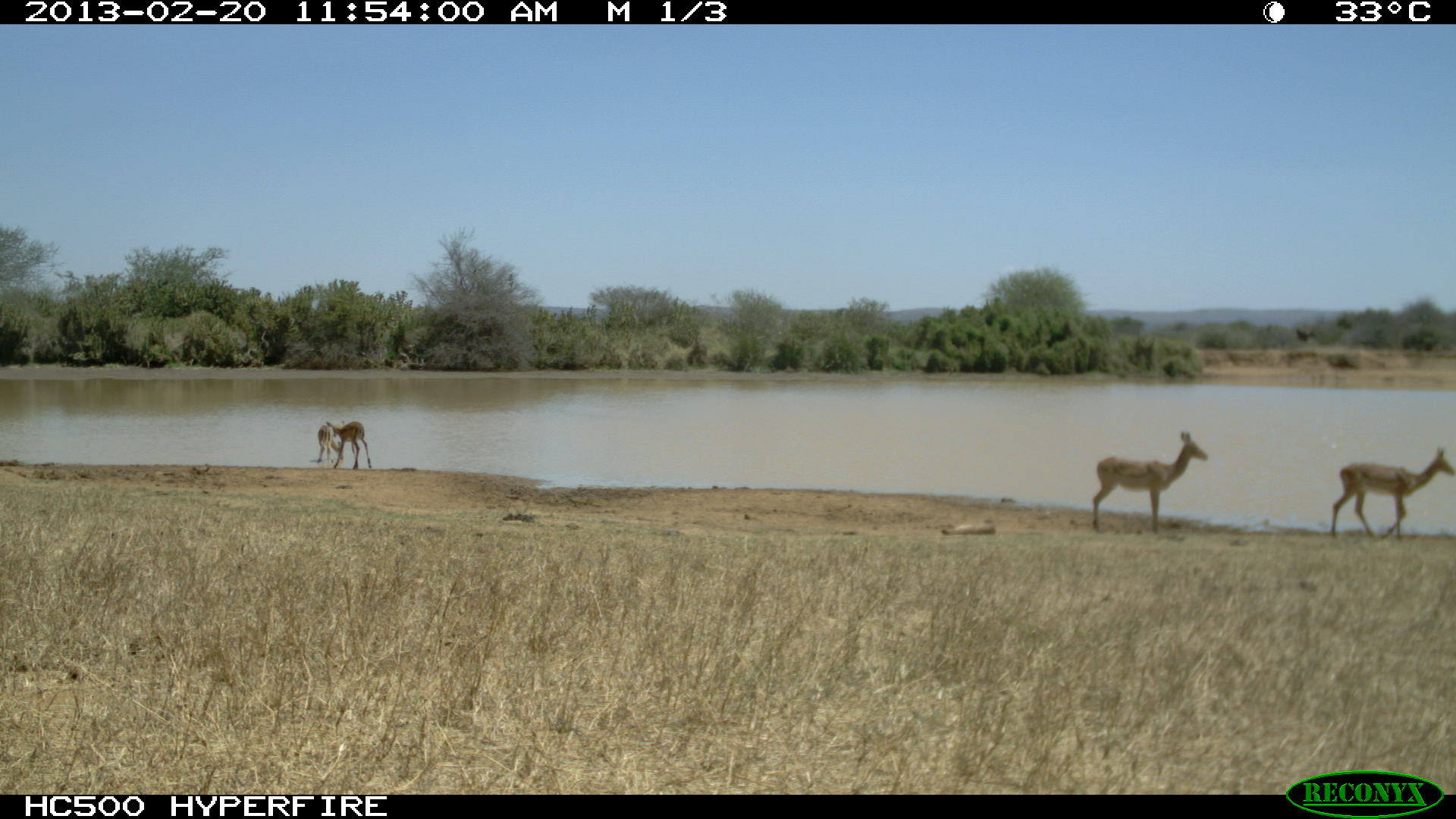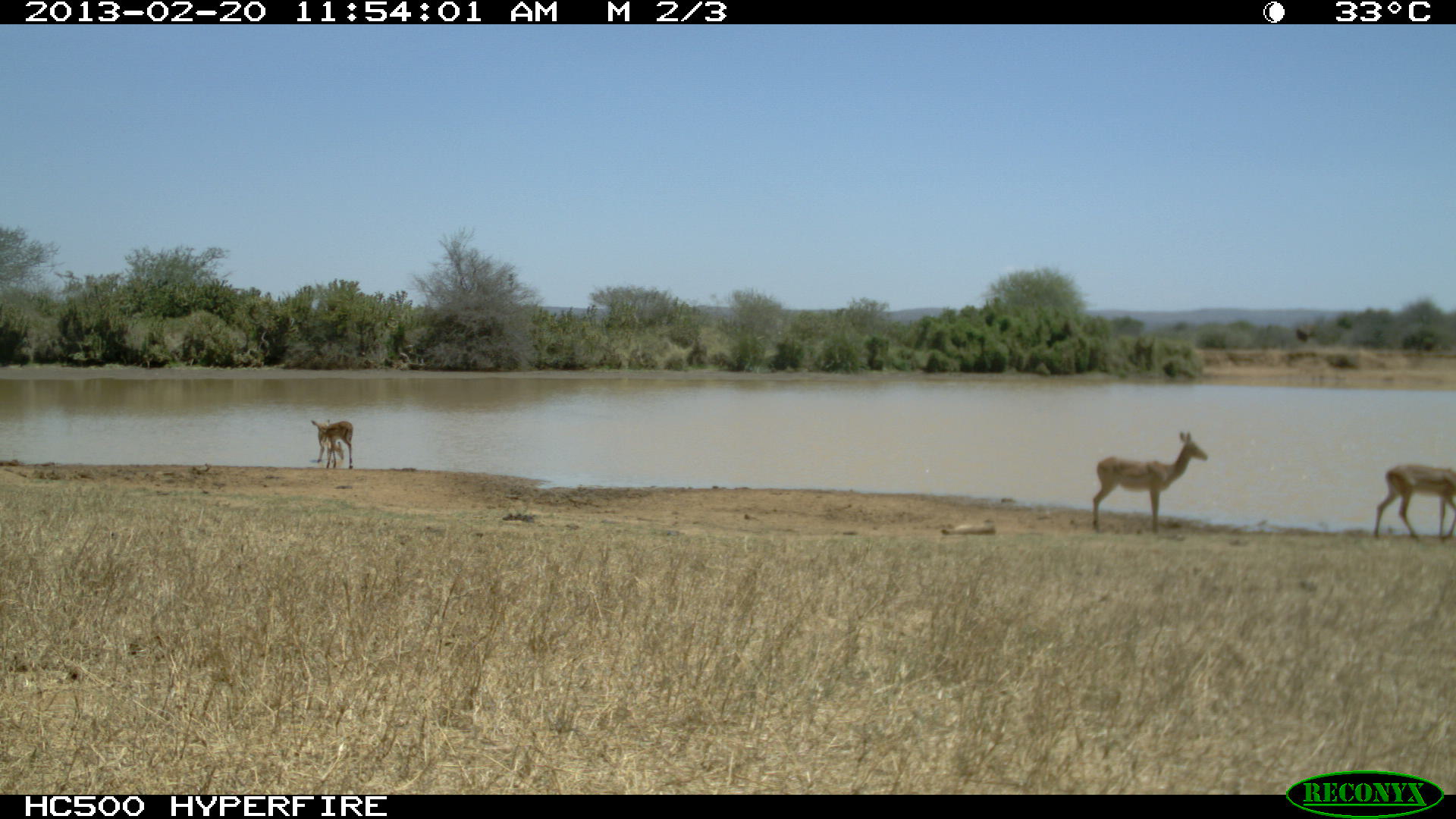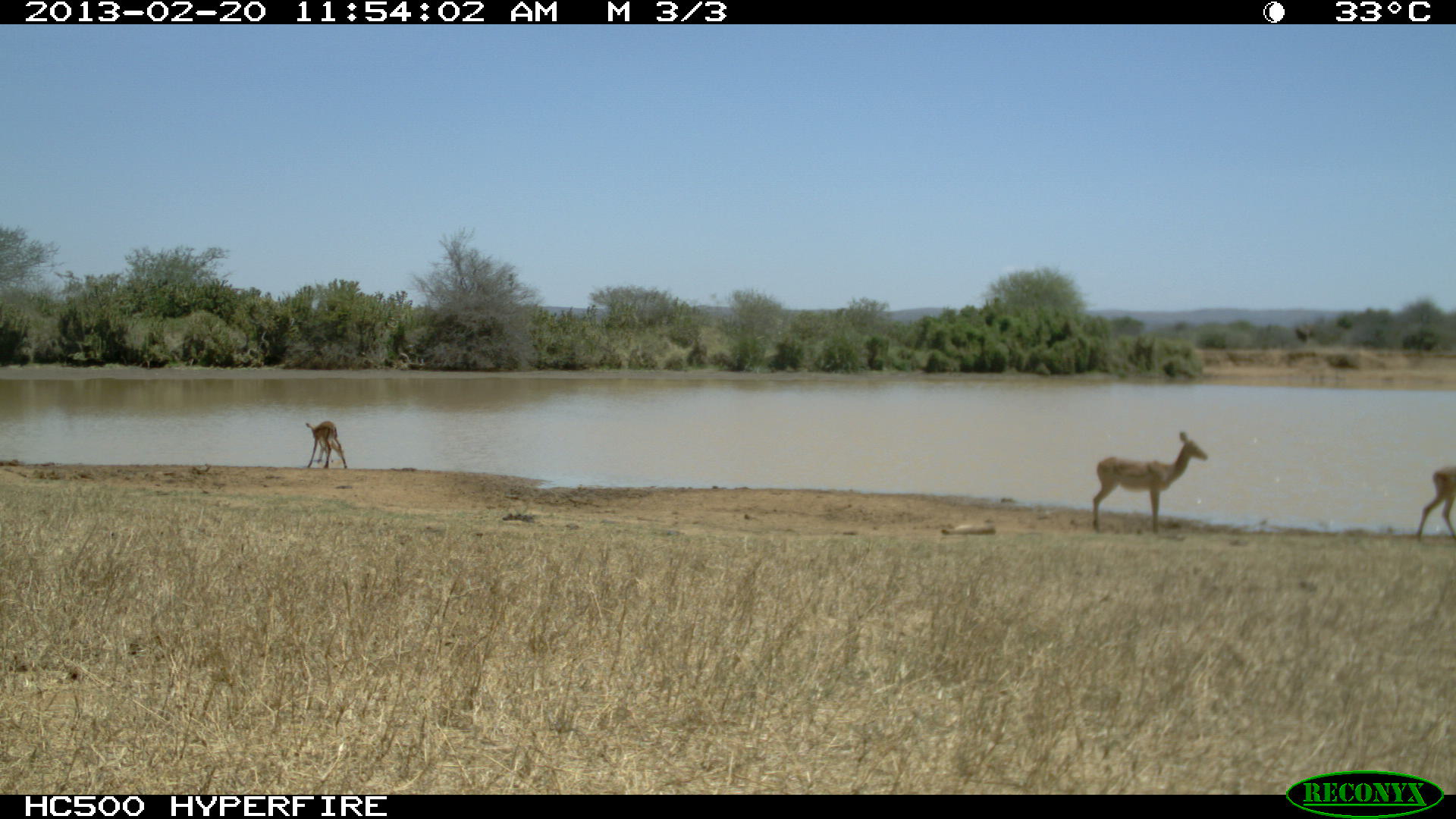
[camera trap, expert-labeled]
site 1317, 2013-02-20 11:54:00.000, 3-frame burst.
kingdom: Animalia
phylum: Chordata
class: Mammalia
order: Artiodactyla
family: Bovidae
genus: Aepyceros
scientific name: Aepyceros melampus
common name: impala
Aepyceros melampus (impala), count 4.